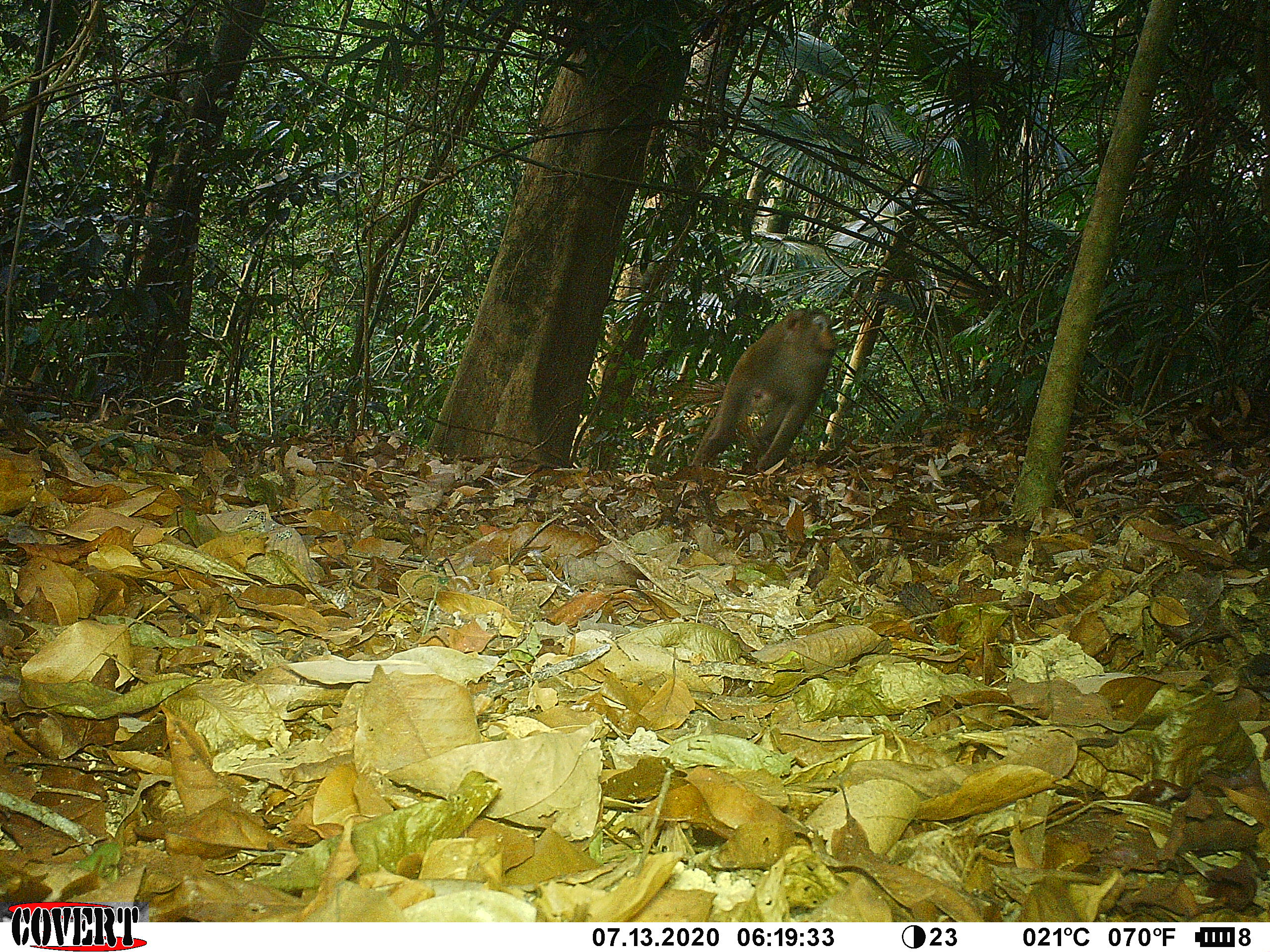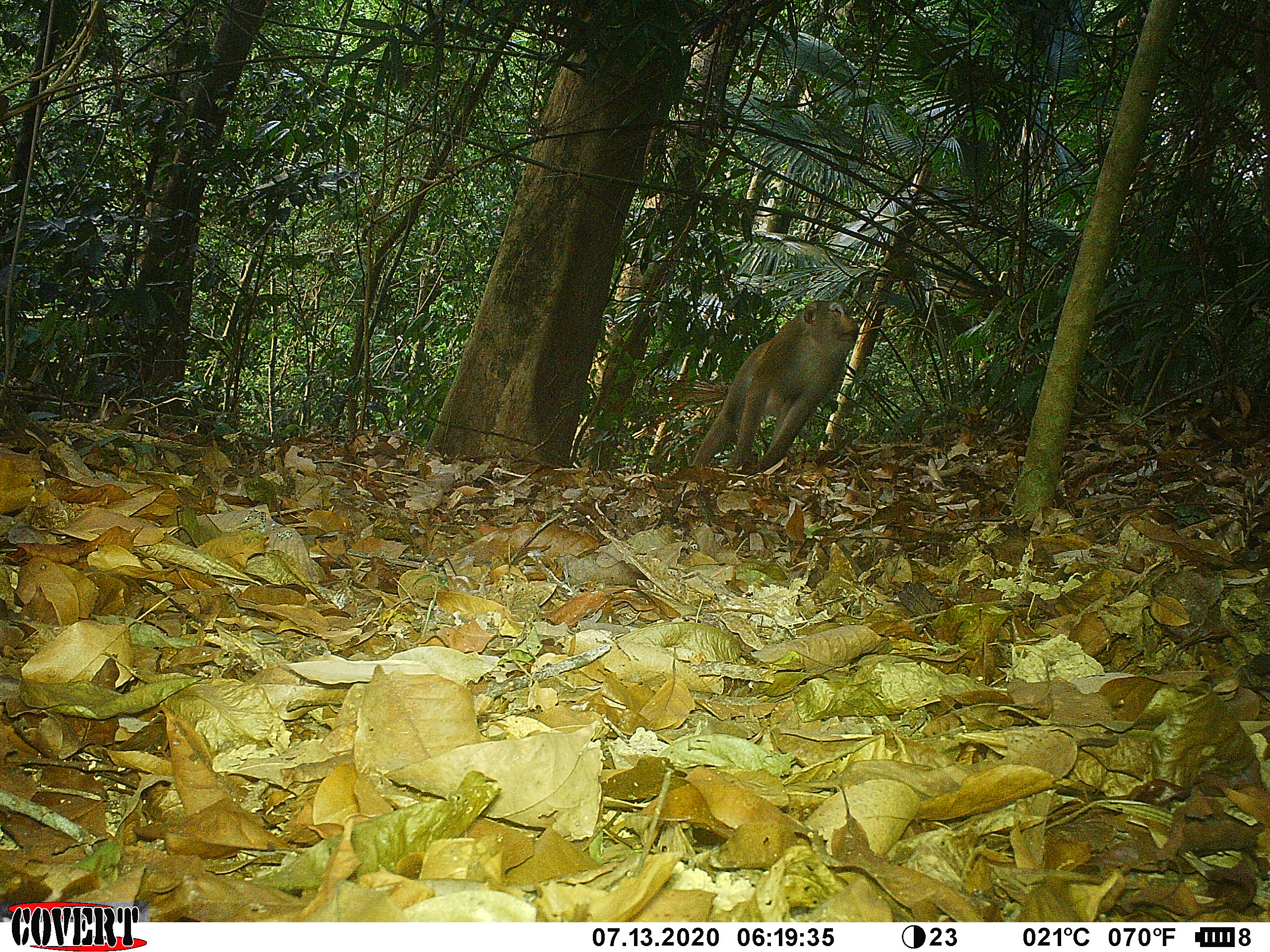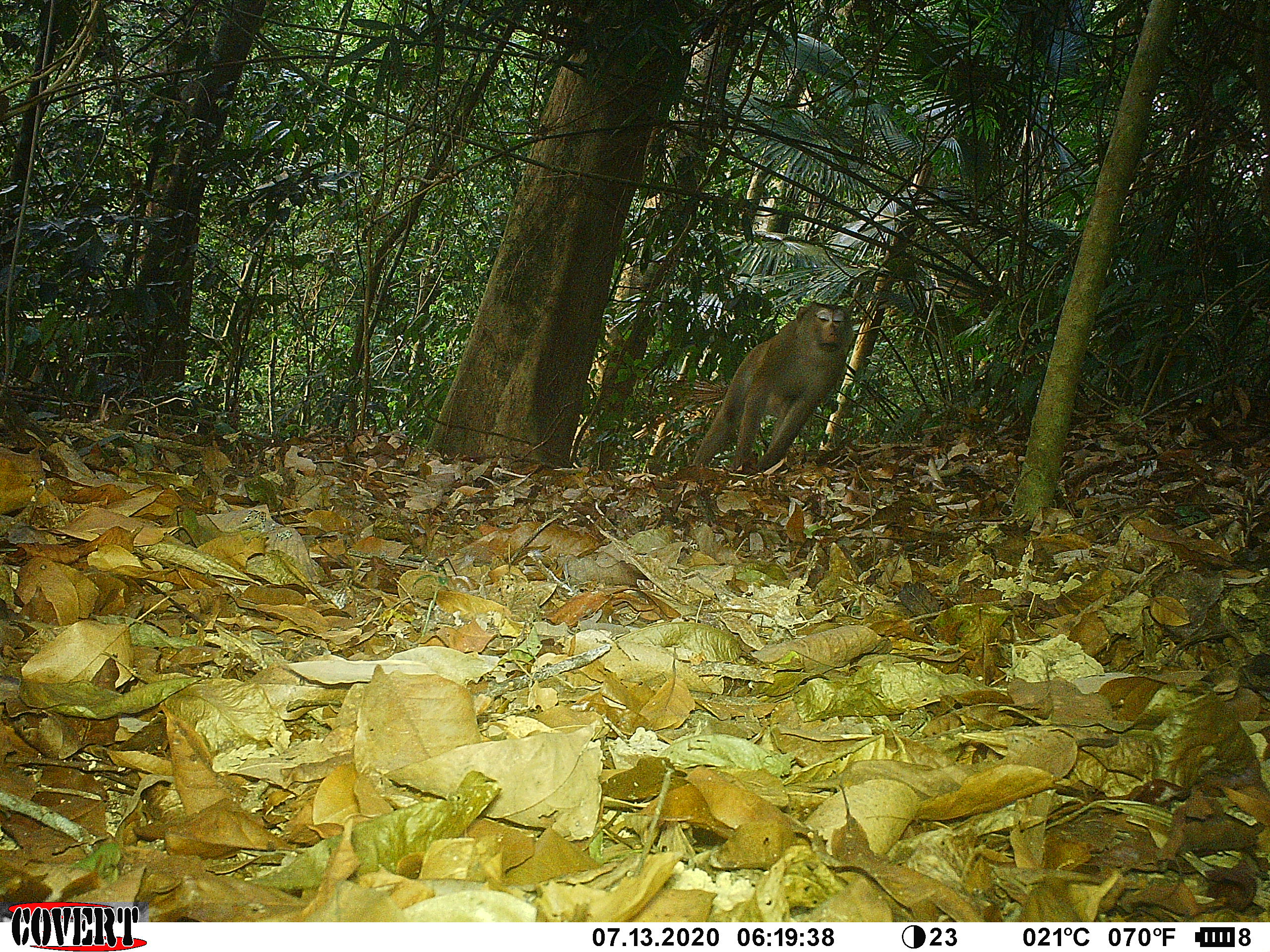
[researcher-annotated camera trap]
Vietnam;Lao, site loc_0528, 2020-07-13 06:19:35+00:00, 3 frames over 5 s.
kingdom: Animalia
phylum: Chordata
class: Mammalia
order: Primates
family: Cercopithecidae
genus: Macaca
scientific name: Macaca nemestrina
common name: pig-tailed macaque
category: pig tailed macaque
Pig tailed macaque (pig-tailed macaque) (Macaca nemestrina). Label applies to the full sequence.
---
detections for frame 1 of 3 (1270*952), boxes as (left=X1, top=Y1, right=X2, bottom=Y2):
pig tailed macaque: (left=684, top=307, right=838, bottom=476)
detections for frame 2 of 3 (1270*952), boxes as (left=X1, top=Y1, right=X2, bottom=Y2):
pig tailed macaque: (left=687, top=298, right=859, bottom=478)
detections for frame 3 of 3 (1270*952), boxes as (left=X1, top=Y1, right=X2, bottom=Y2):
pig tailed macaque: (left=691, top=301, right=855, bottom=474)